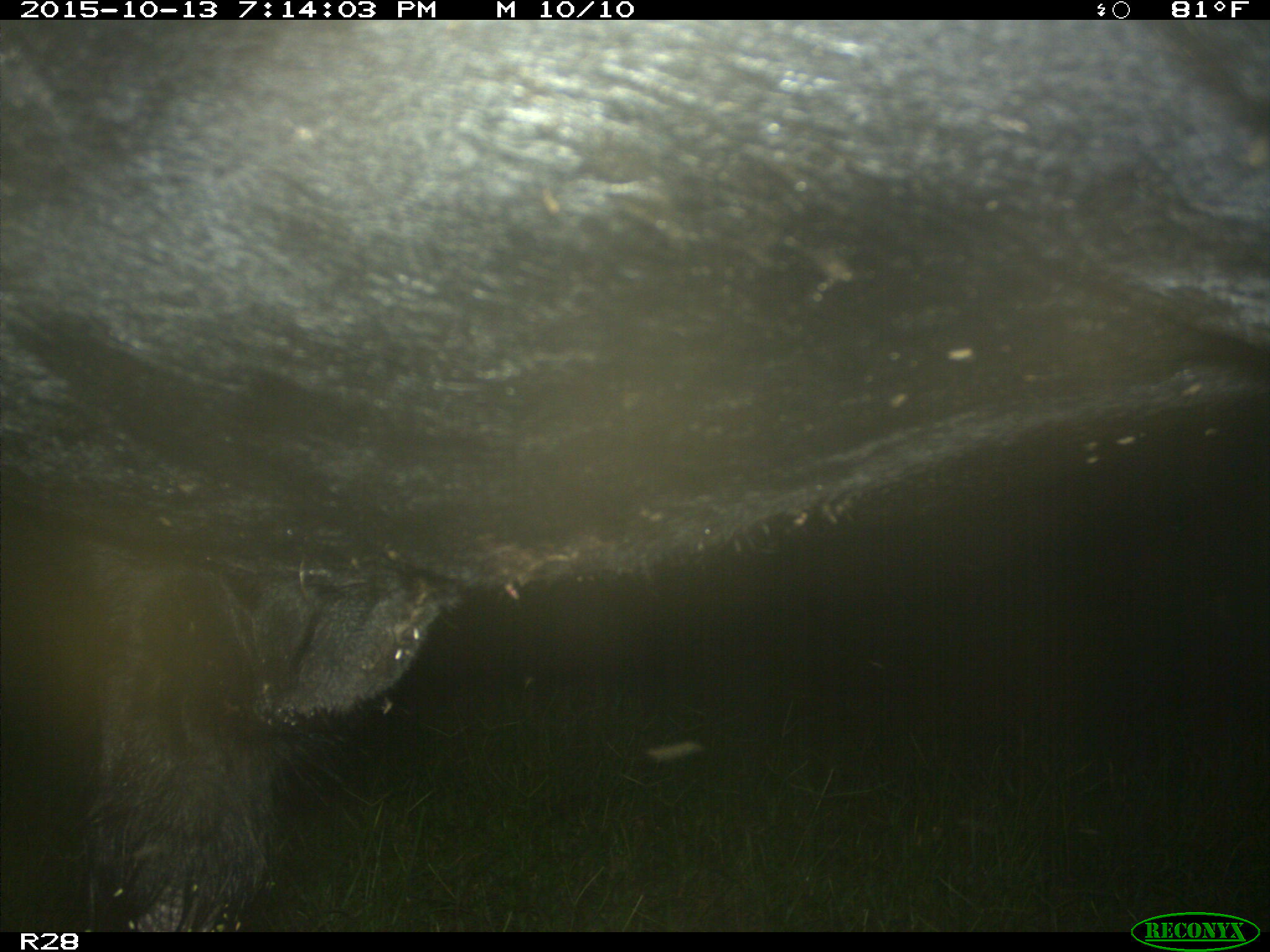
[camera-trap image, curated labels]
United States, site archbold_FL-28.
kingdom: Animalia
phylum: Chordata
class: Mammalia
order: Artiodactyla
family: Bovidae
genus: Bos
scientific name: Bos taurus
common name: domestic cow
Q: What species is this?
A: Bos taurus (domestic cow).